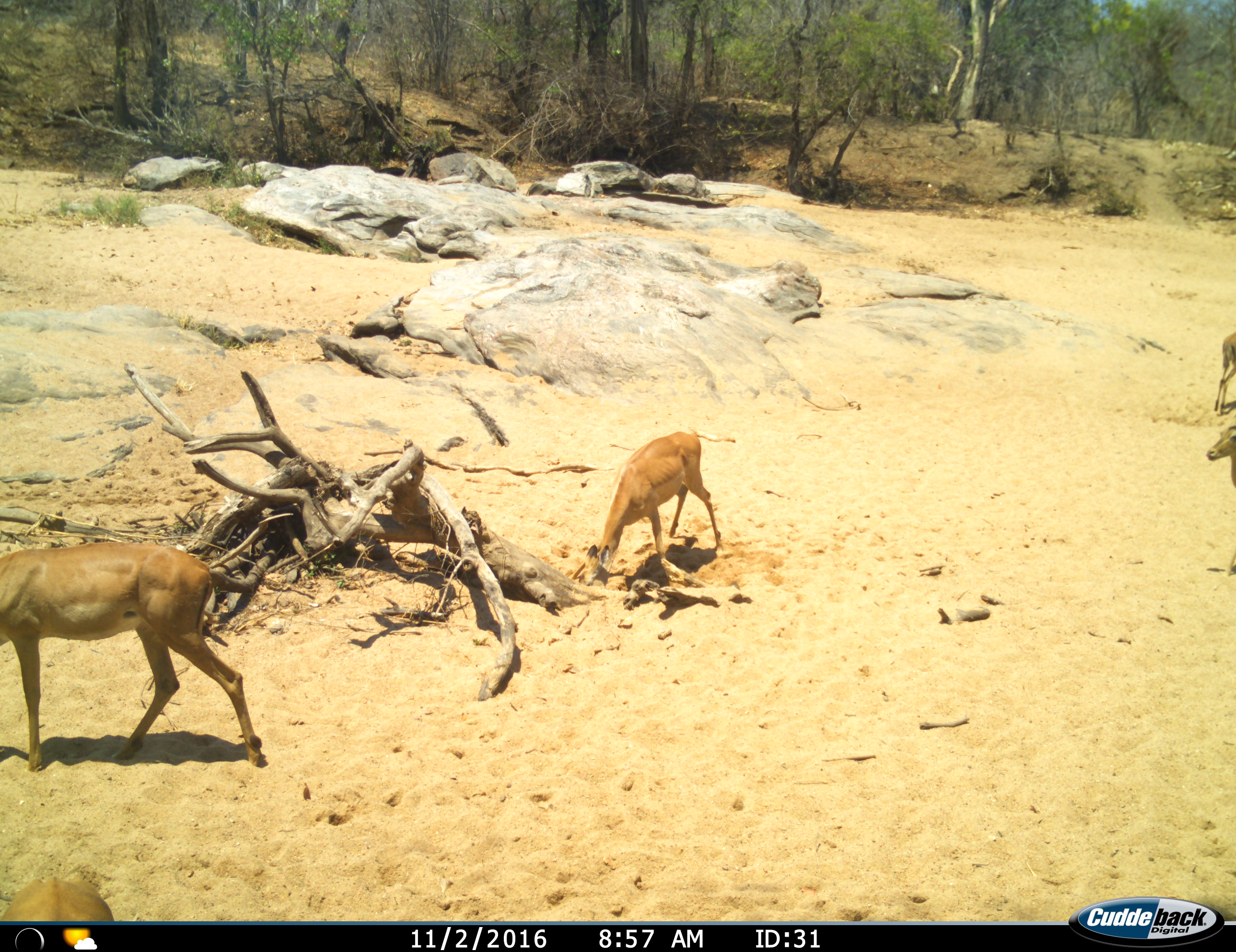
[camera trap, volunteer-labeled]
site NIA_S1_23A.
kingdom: Animalia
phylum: Chordata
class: Mammalia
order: Artiodactyla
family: Bovidae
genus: Aepyceros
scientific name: Aepyceros melampus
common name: impala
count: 5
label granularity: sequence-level